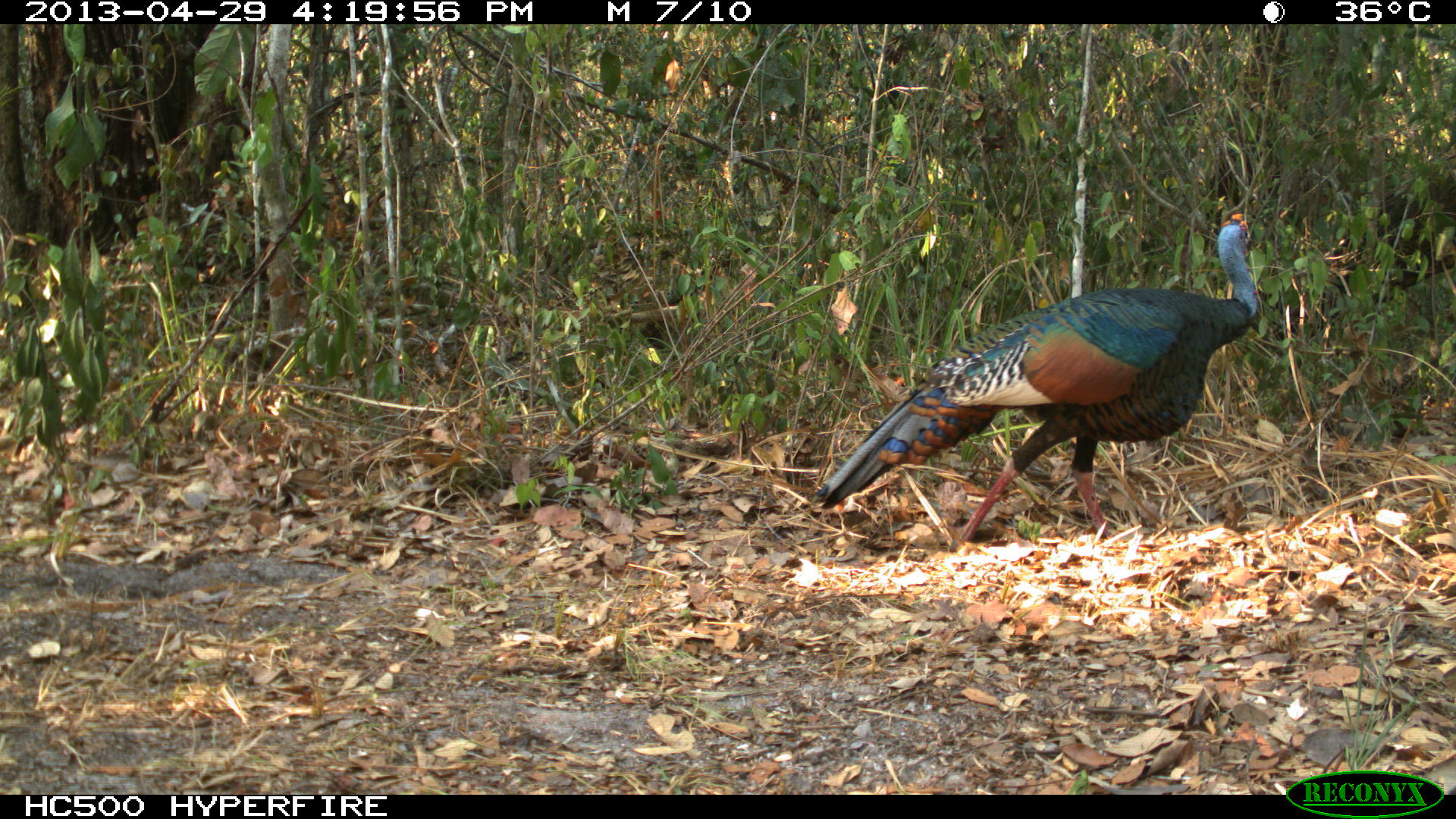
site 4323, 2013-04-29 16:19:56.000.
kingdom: Animalia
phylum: Chordata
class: Aves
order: Galliformes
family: Phasianidae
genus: Meleagris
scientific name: Meleagris ocellata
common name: ocellated turkey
Meleagris ocellata (ocellated turkey), count 1, sex male.